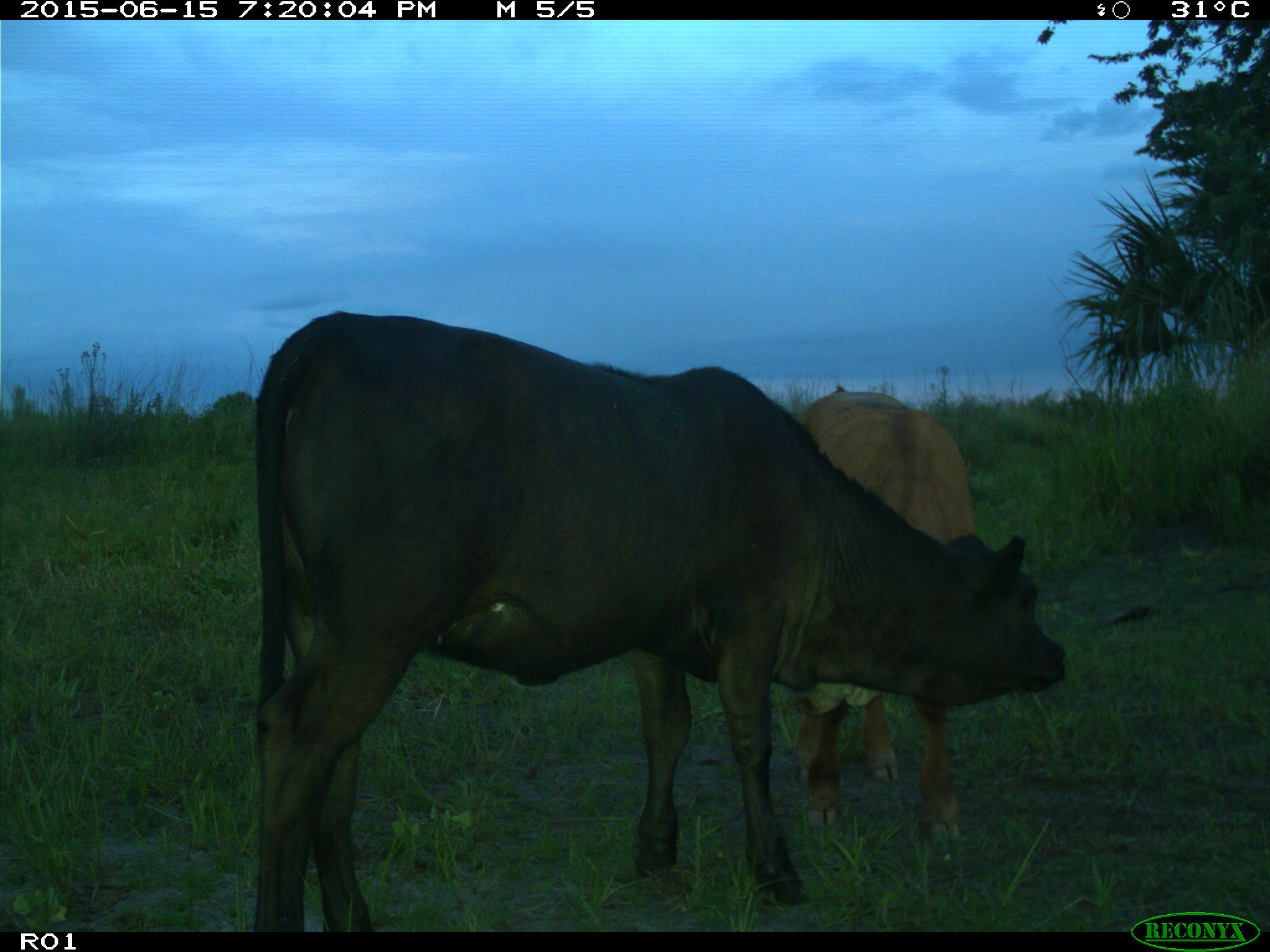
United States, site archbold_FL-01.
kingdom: Animalia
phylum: Chordata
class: Mammalia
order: Artiodactyla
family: Bovidae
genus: Bos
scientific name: Bos taurus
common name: domestic cow